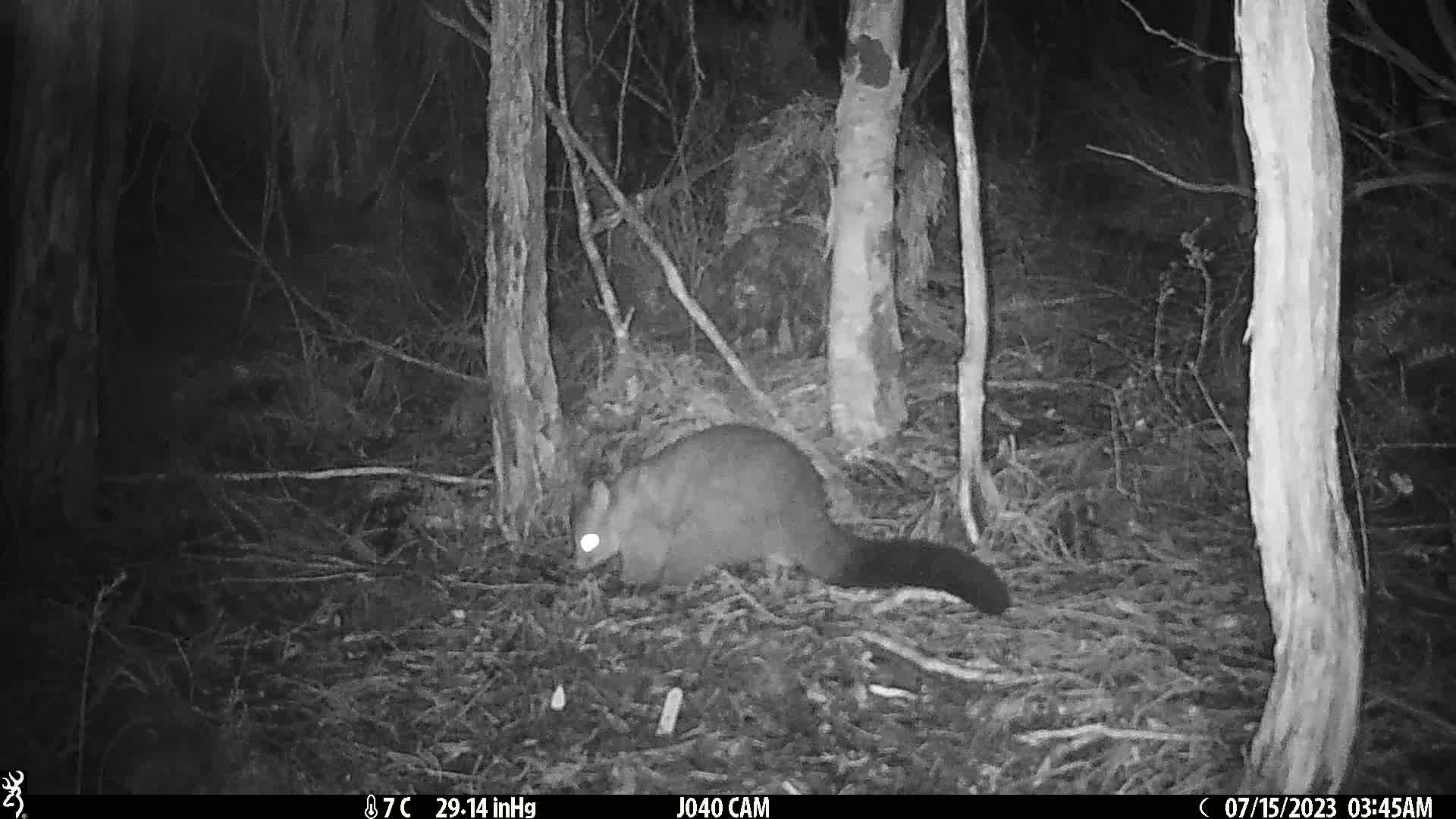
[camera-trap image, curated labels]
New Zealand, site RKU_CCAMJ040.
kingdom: Animalia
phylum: Chordata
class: Mammalia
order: Diprotodontia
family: Phalangeridae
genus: Trichosurus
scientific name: Trichosurus vulpecula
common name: common brushtail possum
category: possum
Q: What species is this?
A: Possum (common brushtail possum) (Trichosurus vulpecula).